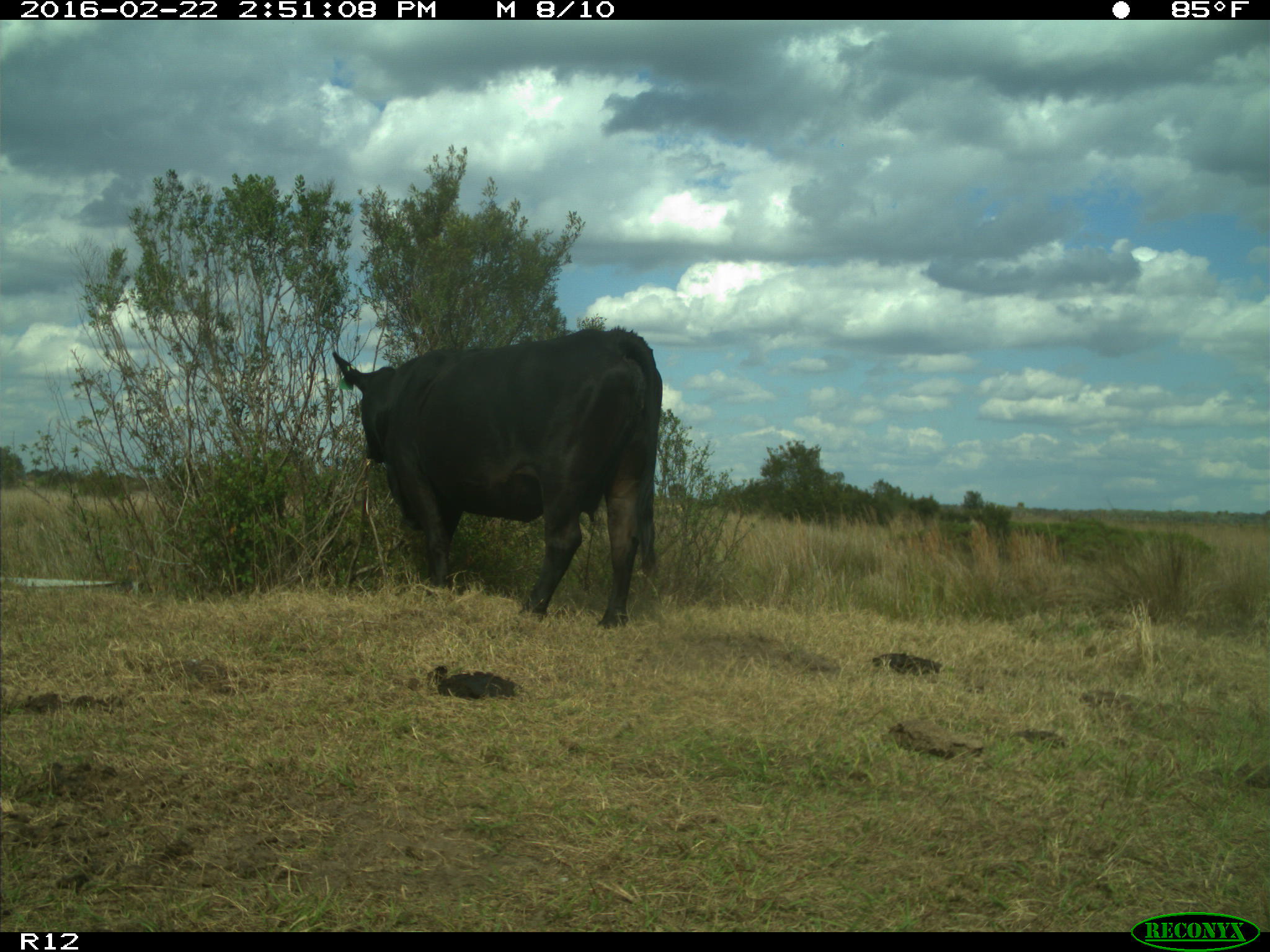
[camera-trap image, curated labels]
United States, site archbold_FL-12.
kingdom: Animalia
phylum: Chordata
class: Mammalia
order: Artiodactyla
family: Bovidae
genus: Bos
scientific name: Bos taurus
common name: domestic cow